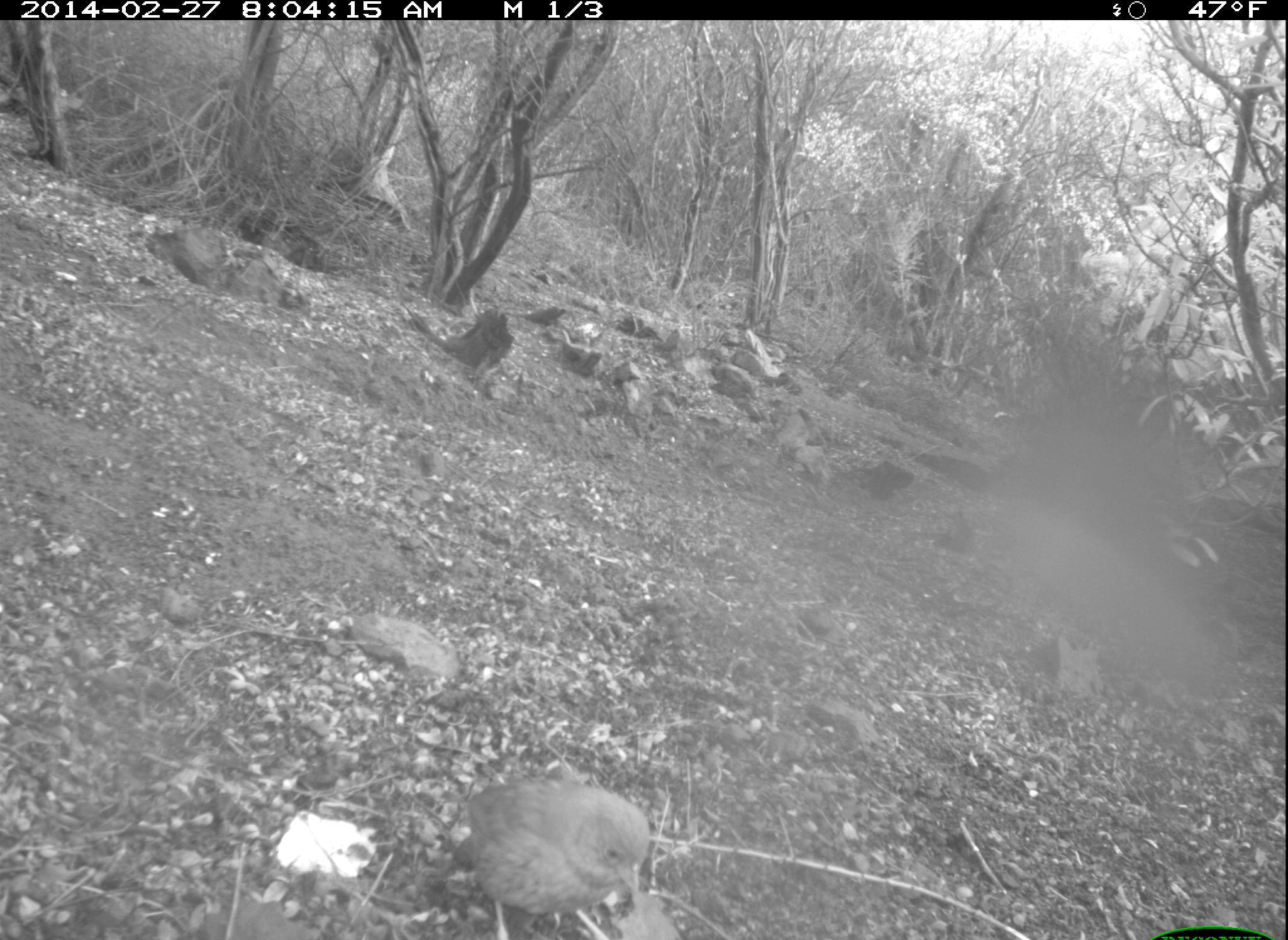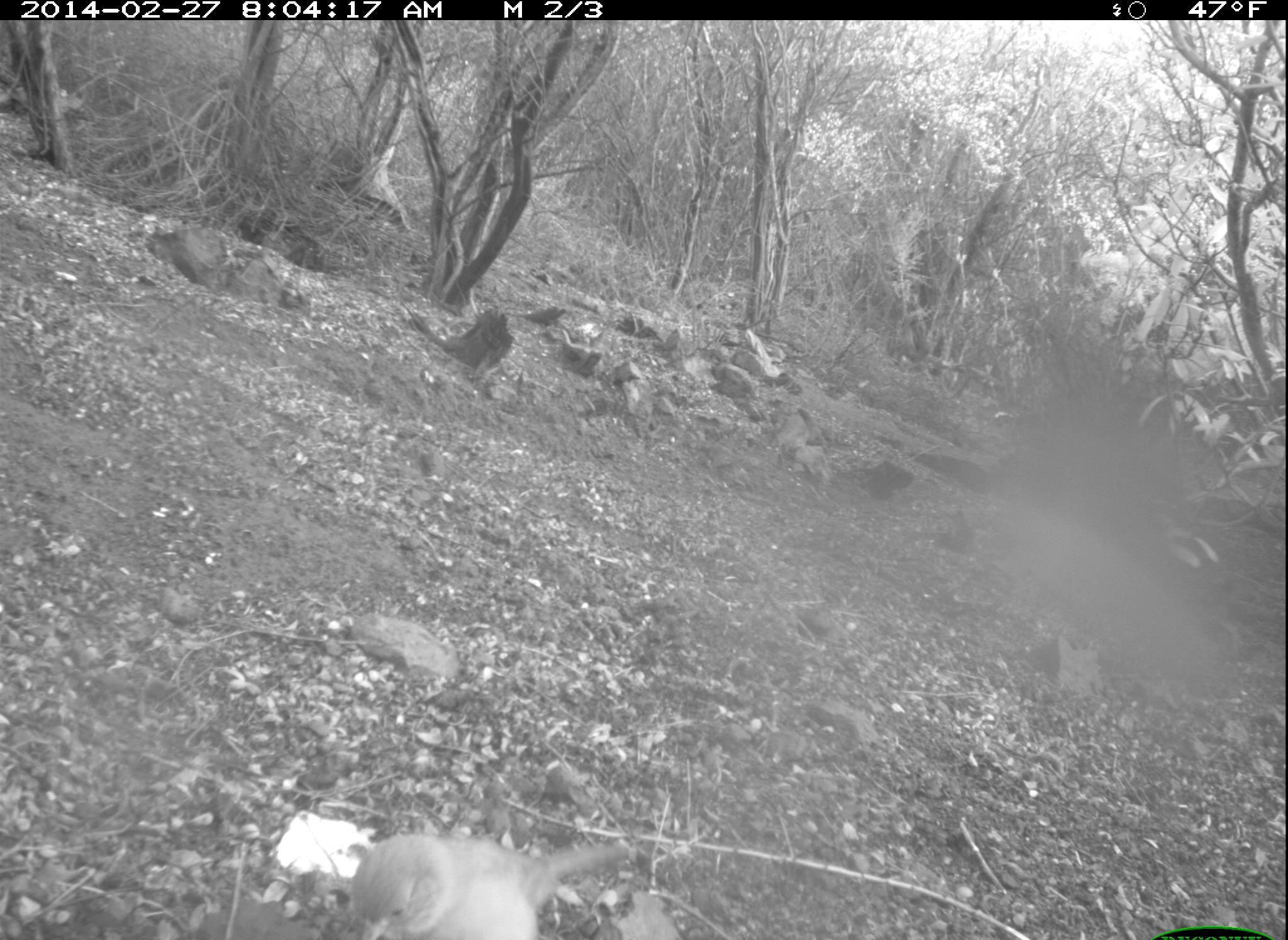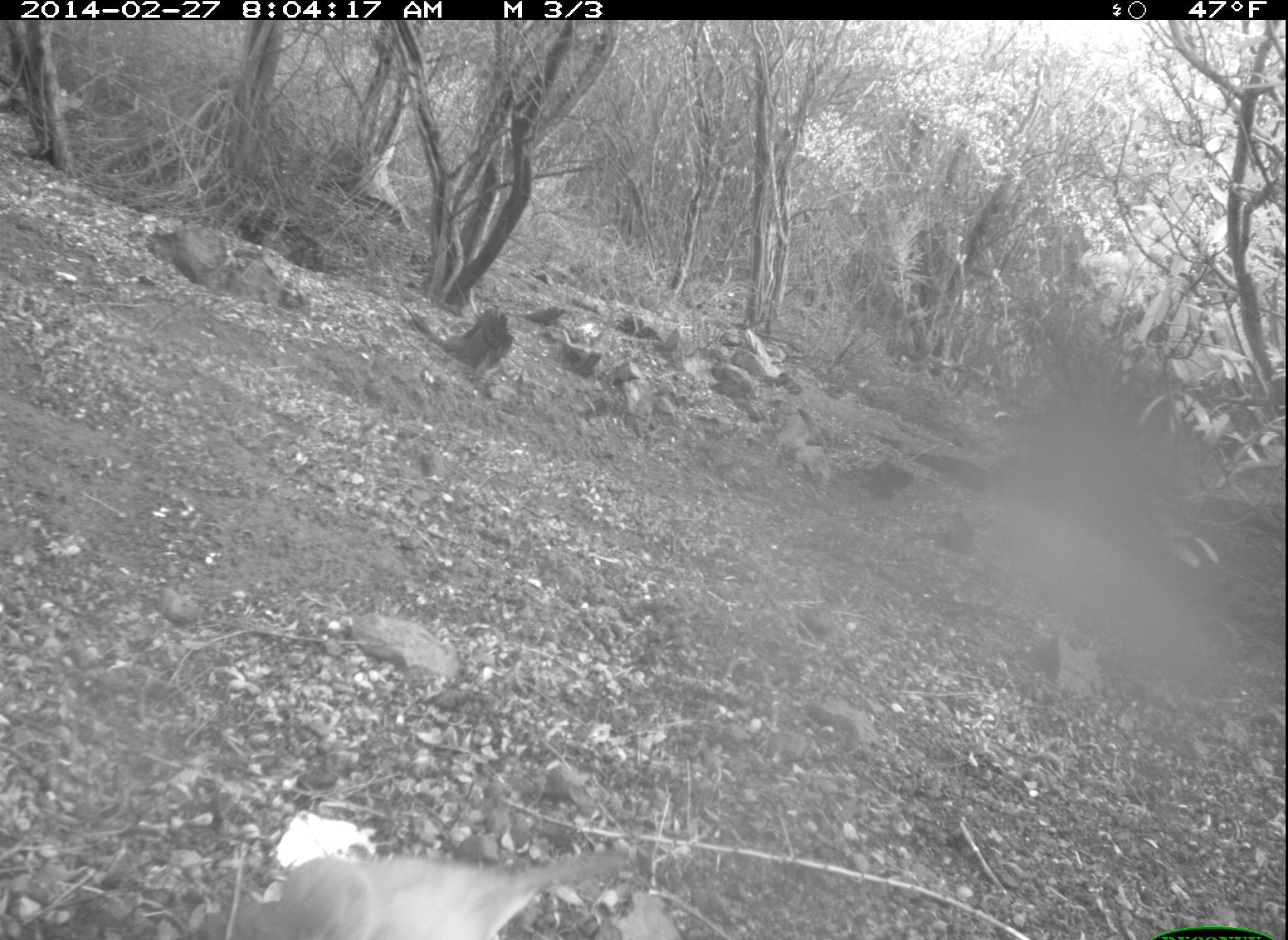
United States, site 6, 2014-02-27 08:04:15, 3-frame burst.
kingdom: Animalia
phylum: Chordata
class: Aves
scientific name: Aves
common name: bird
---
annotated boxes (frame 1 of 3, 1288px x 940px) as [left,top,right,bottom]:
bird: [453,780,654,940]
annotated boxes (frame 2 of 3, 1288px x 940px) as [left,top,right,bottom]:
bird: [354,832,630,940]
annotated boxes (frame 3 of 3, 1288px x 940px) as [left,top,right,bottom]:
bird: [259,856,636,940]